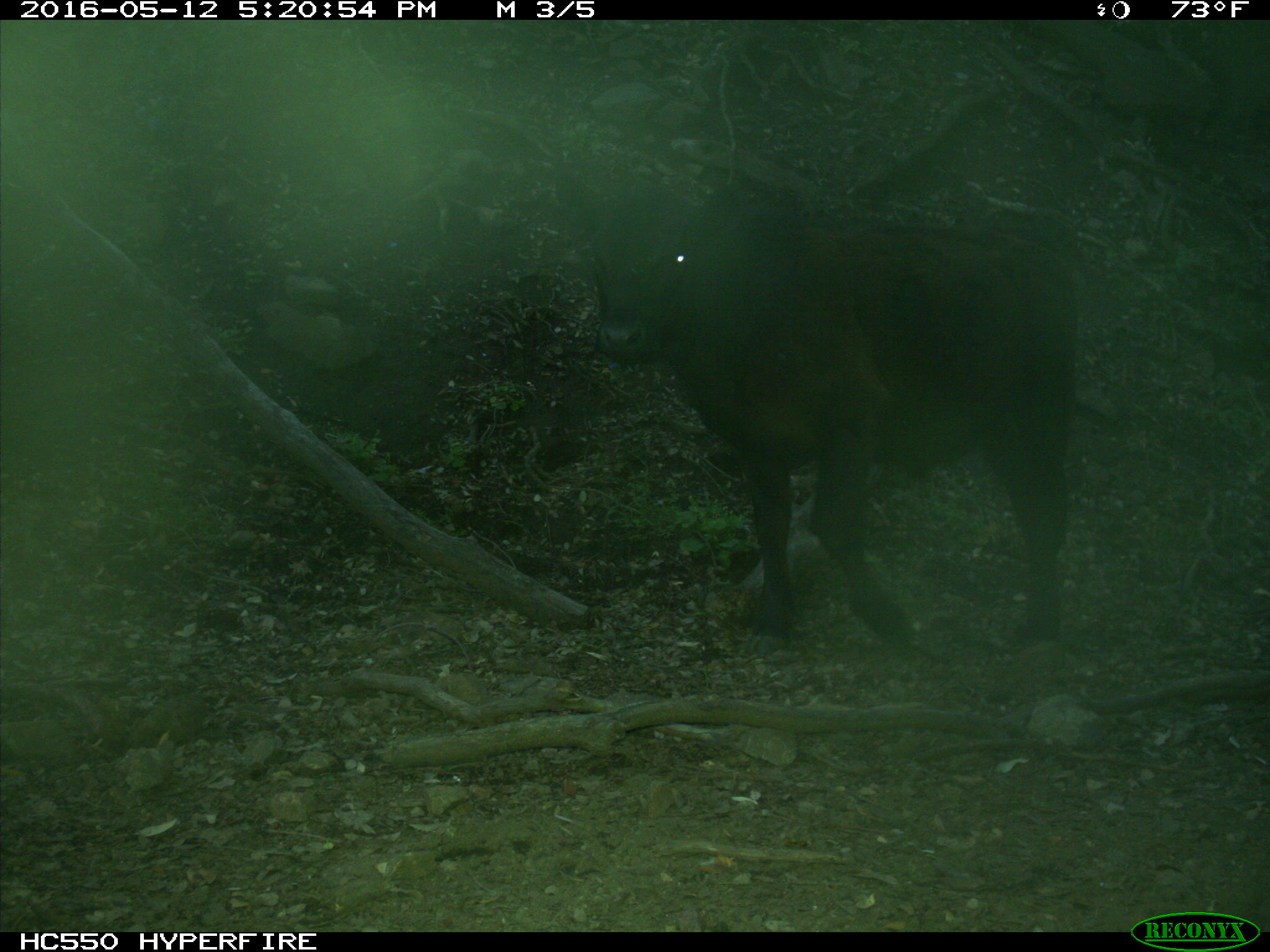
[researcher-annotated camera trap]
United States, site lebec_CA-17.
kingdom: Animalia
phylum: Chordata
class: Mammalia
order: Artiodactyla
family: Bovidae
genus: Bos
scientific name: Bos taurus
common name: domestic cow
Bos taurus (domestic cow).